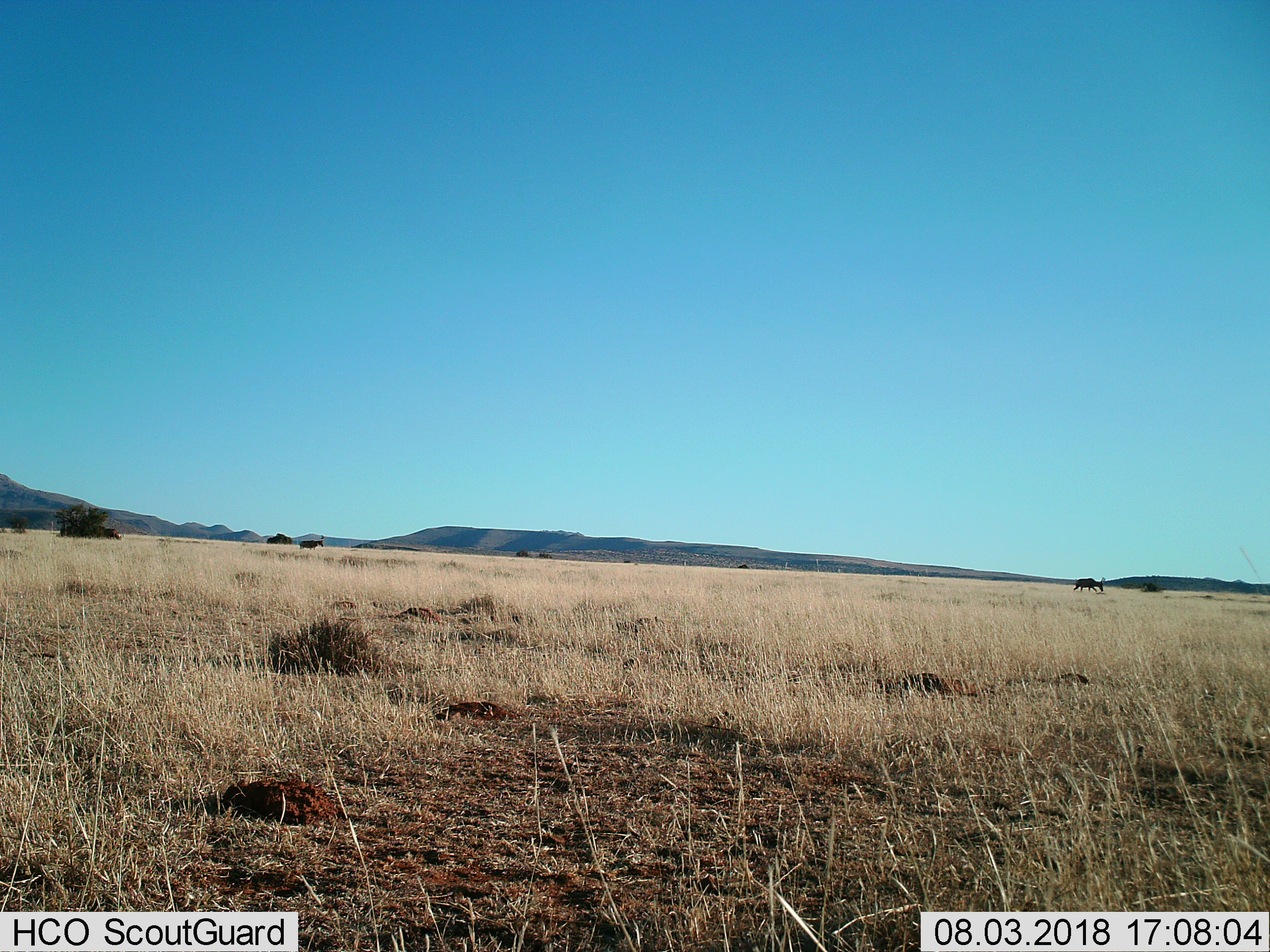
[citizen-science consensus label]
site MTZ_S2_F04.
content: unidentified animal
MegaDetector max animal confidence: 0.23